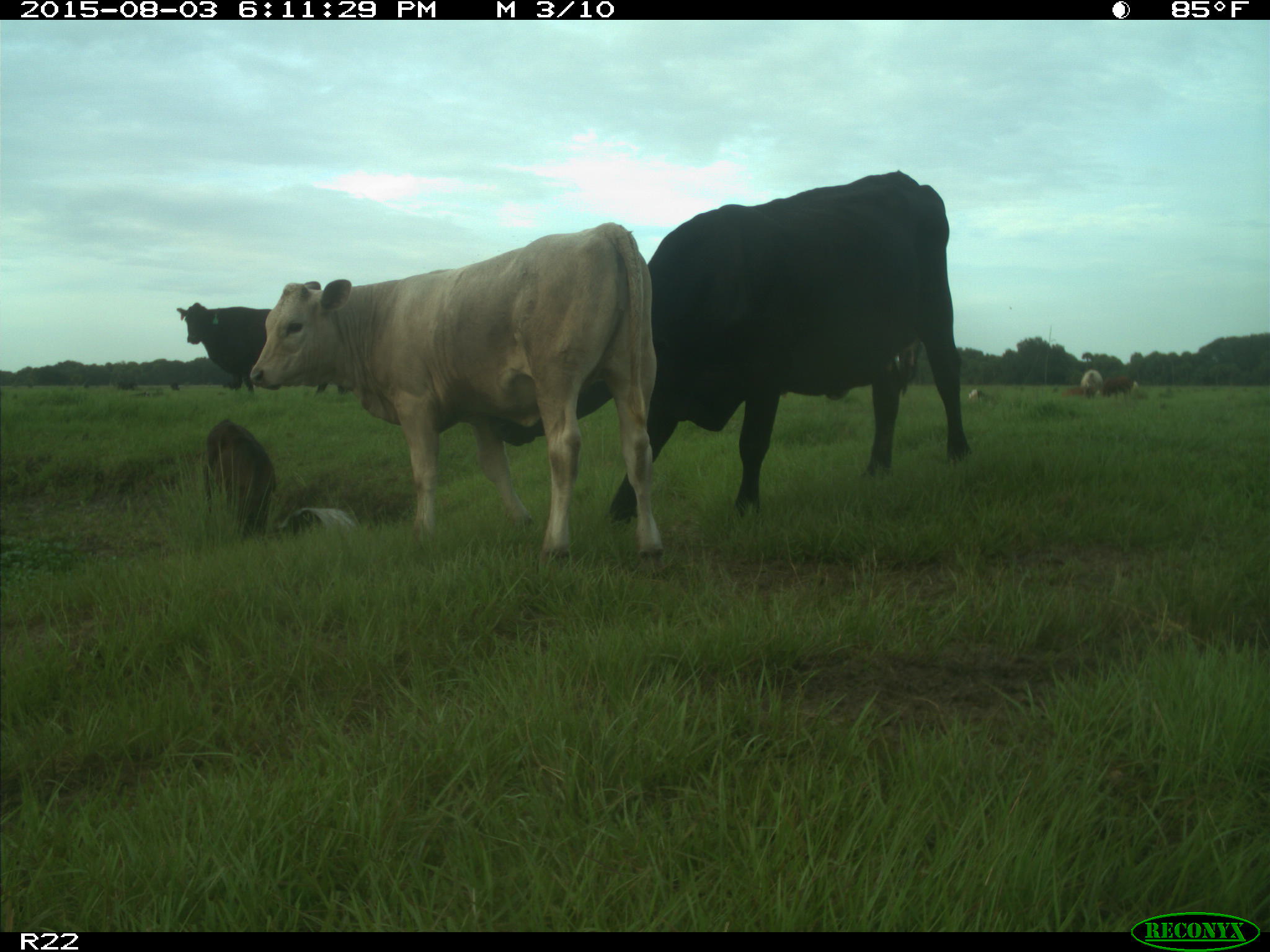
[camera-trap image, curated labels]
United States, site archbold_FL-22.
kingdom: Animalia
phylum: Chordata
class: Mammalia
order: Artiodactyla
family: Bovidae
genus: Bos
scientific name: Bos taurus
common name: domestic cow